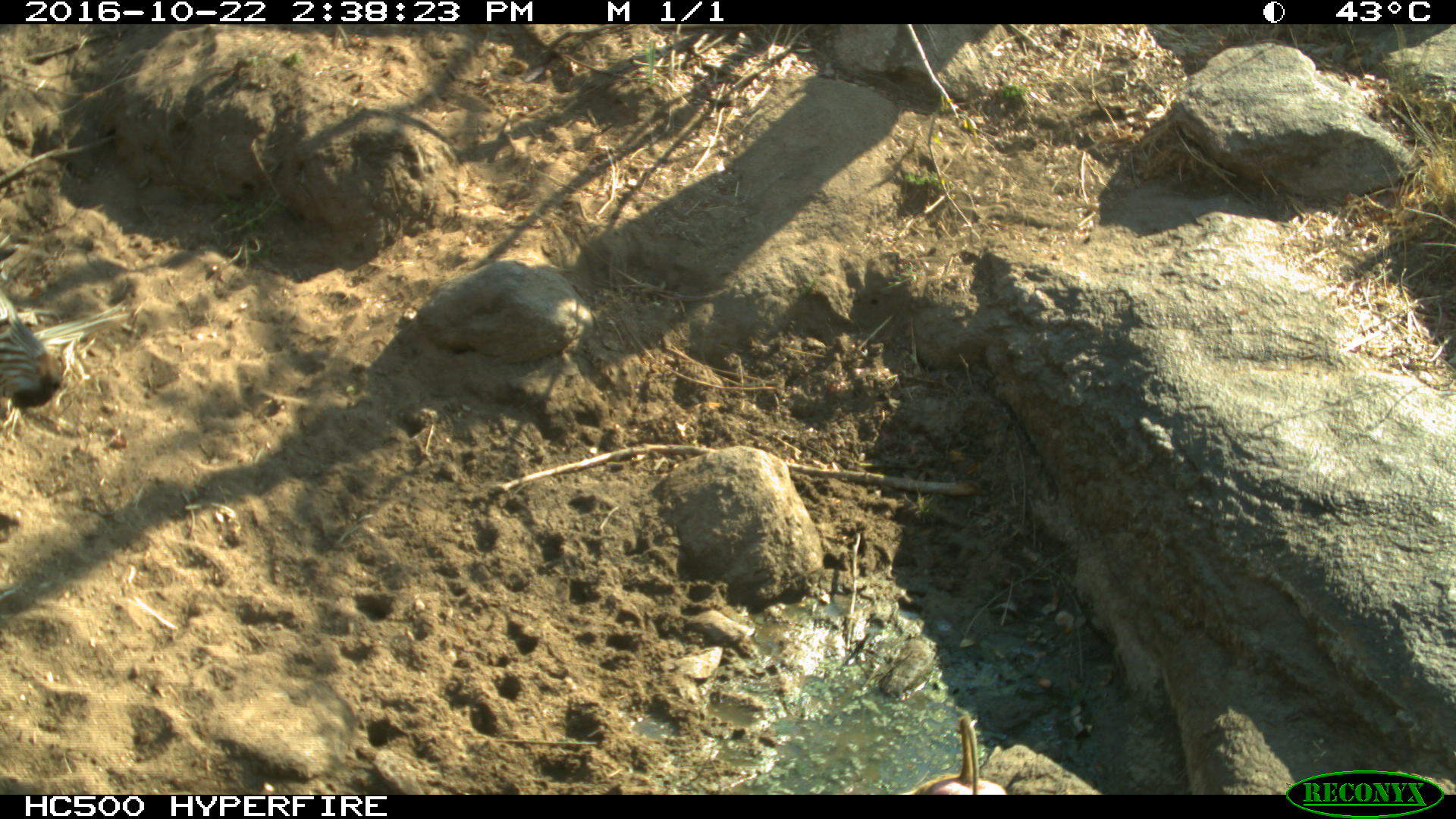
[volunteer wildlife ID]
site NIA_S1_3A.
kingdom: Animalia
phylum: Chordata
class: Mammalia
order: Primates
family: Cercopithecidae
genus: Papio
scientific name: Papio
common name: baboon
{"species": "baboon (Papio)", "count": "1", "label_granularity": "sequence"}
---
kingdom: Animalia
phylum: Chordata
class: Mammalia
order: Perissodactyla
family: Equidae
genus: Equus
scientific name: Equus quagga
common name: plains zebra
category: zebraplains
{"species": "zebraplains (plains zebra) (Equus quagga)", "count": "1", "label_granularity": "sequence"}